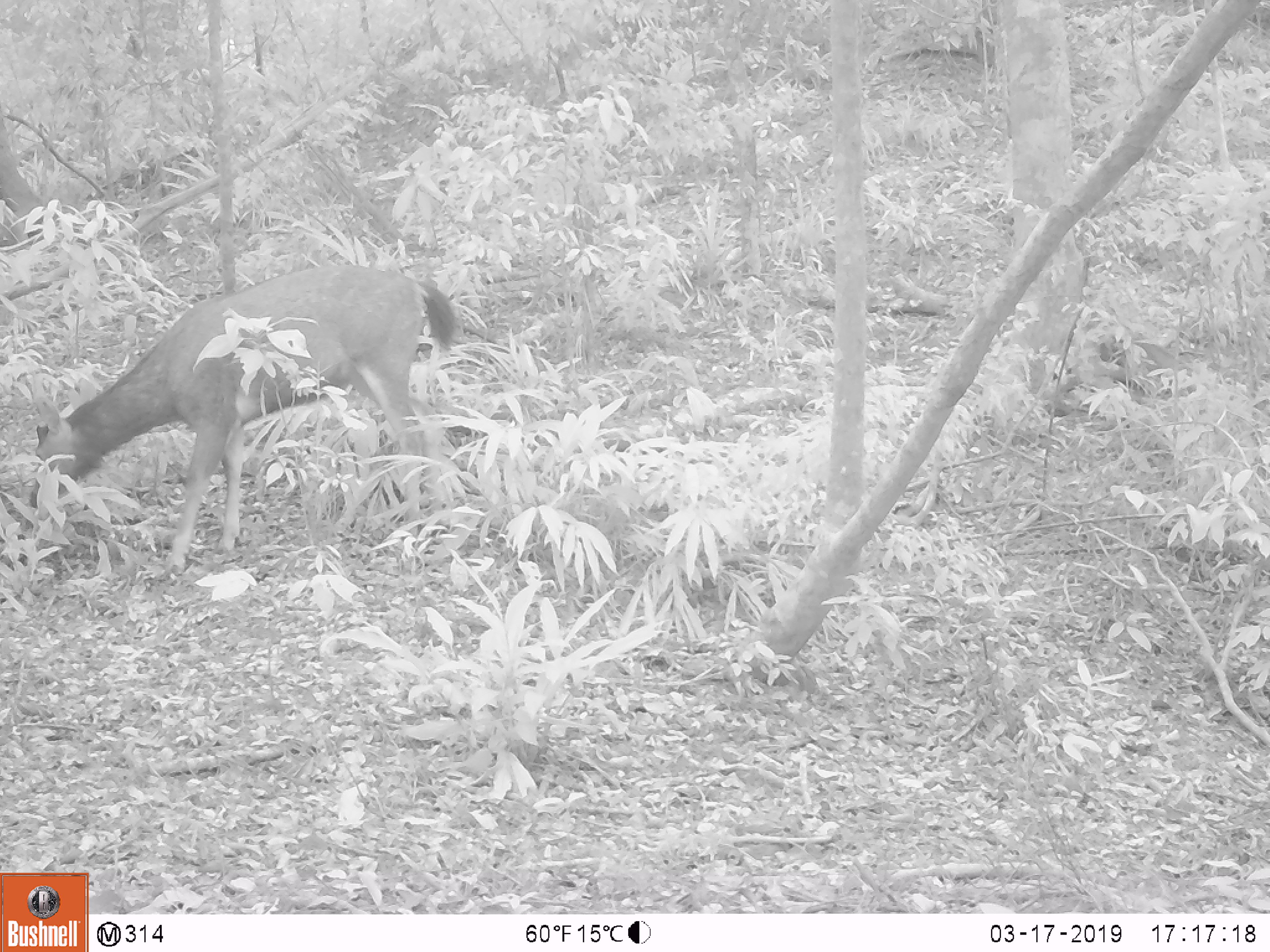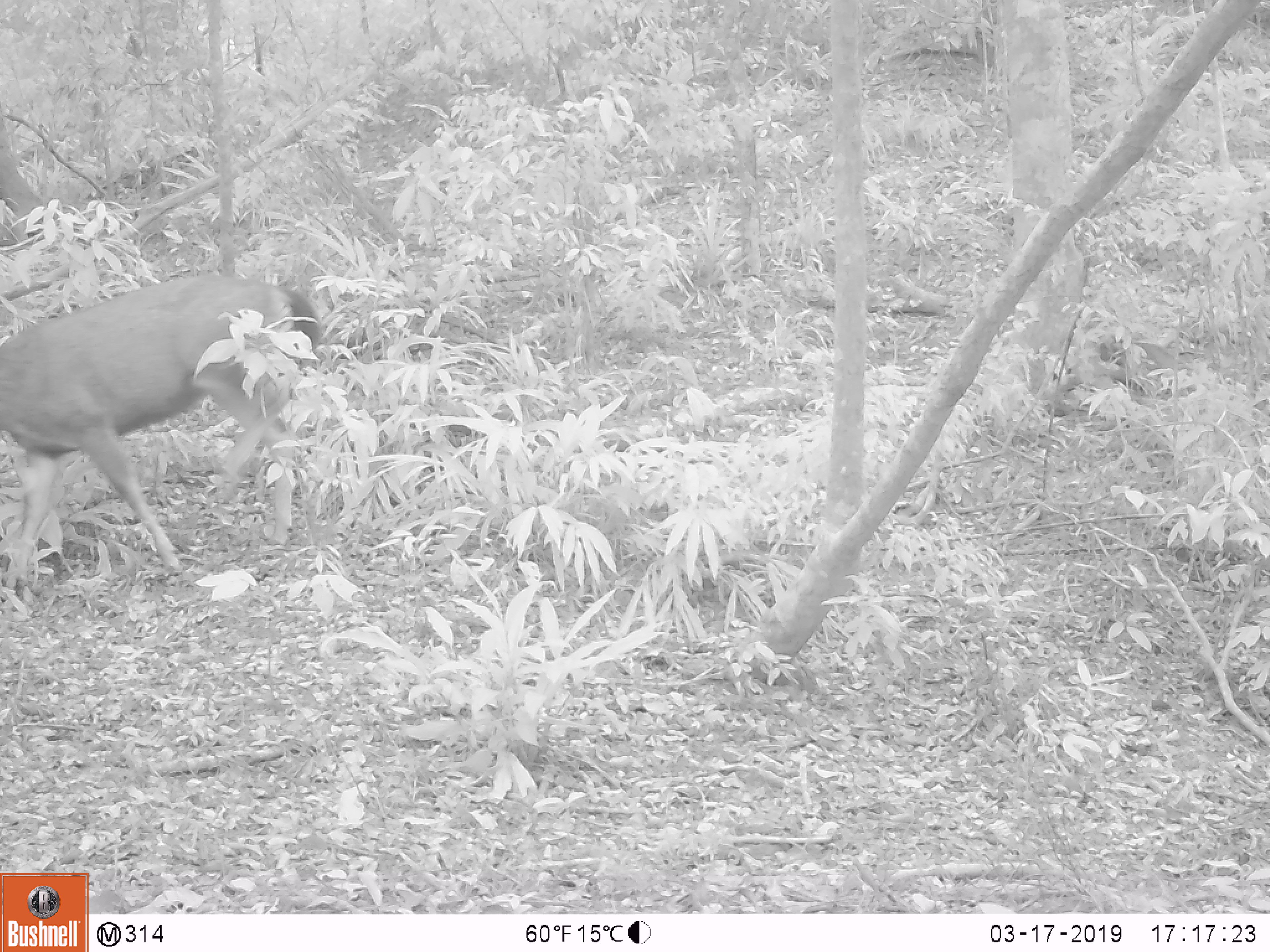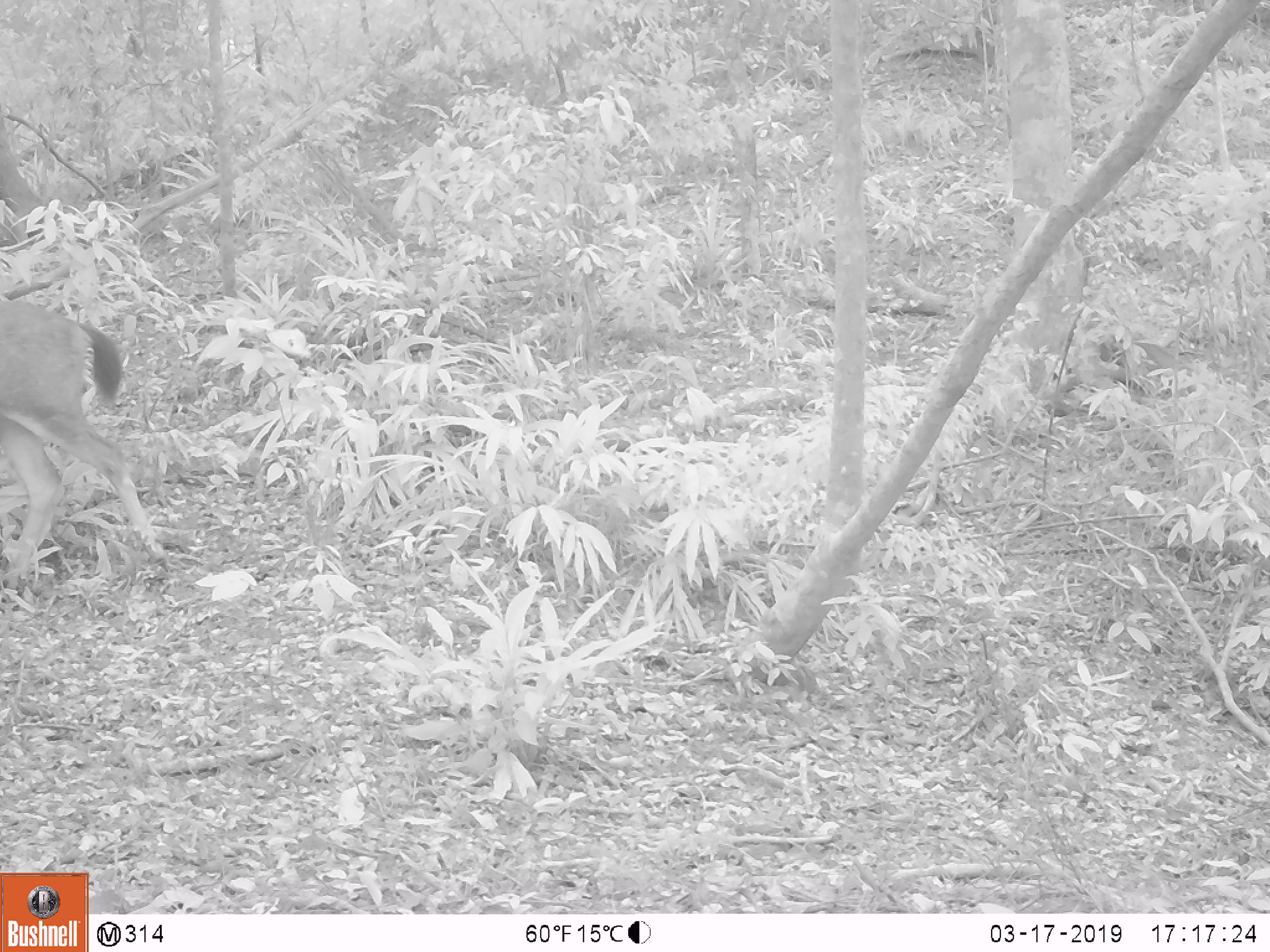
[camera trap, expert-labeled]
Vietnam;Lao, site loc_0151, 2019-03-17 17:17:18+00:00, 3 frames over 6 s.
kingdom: Animalia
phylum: Chordata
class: Mammalia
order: Artiodactyla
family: Cervidae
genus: Rusa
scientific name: Rusa unicolor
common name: sambar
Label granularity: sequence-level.